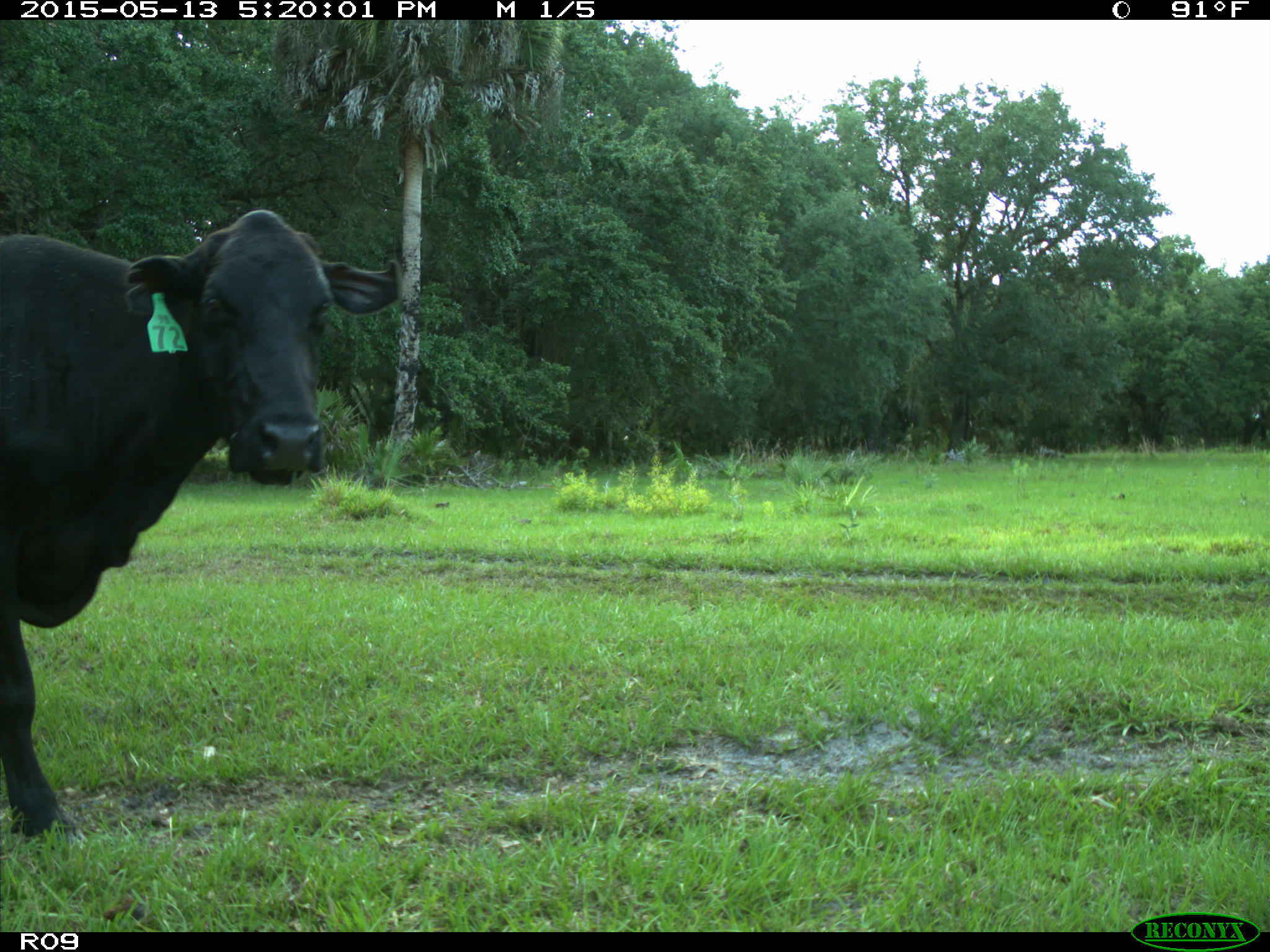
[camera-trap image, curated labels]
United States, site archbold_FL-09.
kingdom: Animalia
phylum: Chordata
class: Mammalia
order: Artiodactyla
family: Bovidae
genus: Bos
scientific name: Bos taurus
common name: domestic cow